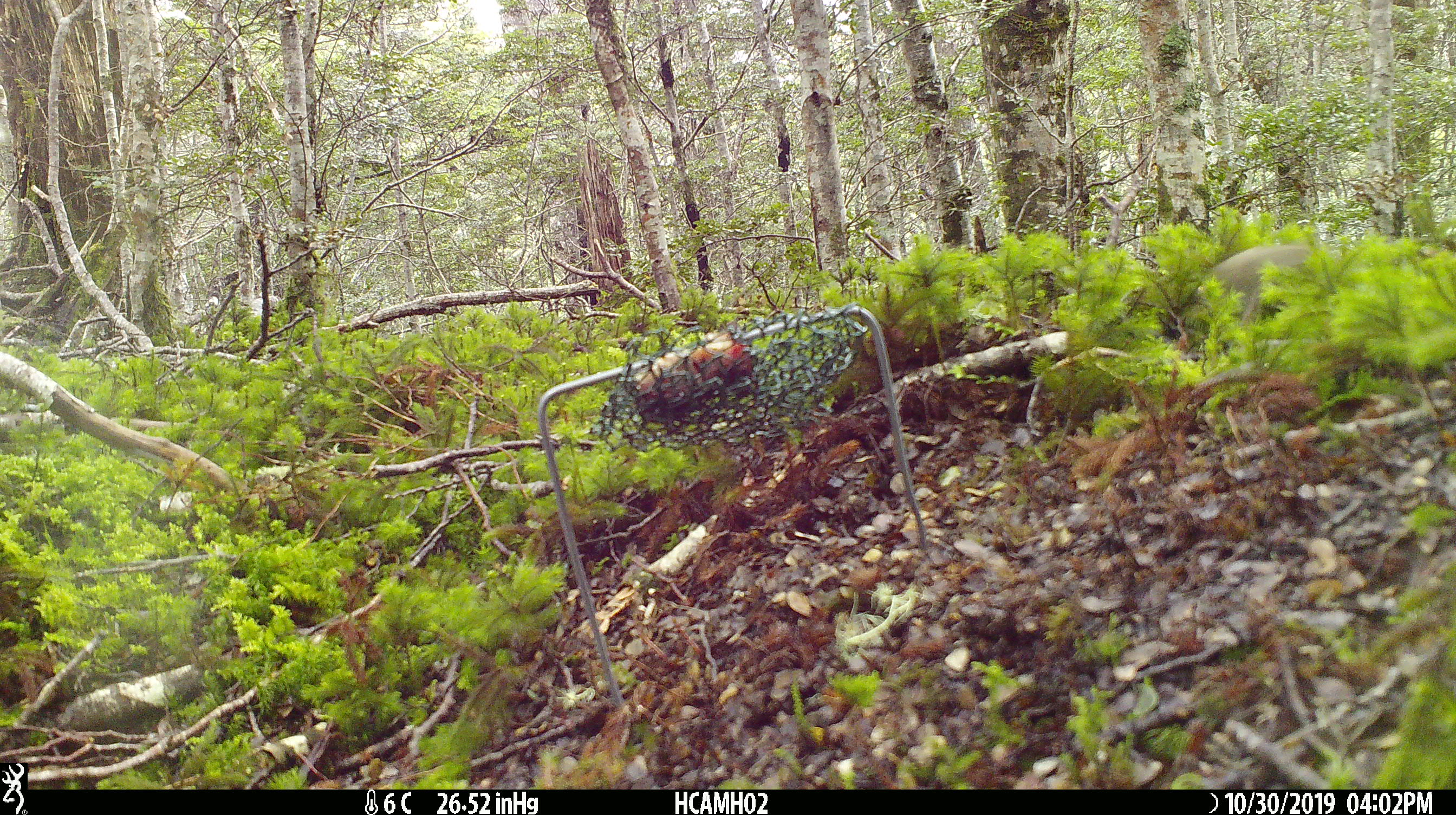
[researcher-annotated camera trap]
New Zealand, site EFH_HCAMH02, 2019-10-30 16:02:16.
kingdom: Animalia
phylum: Chordata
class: Mammalia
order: Rodentia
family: Muridae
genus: Mus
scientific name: Mus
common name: mouse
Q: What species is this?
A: Mouse (Mus).